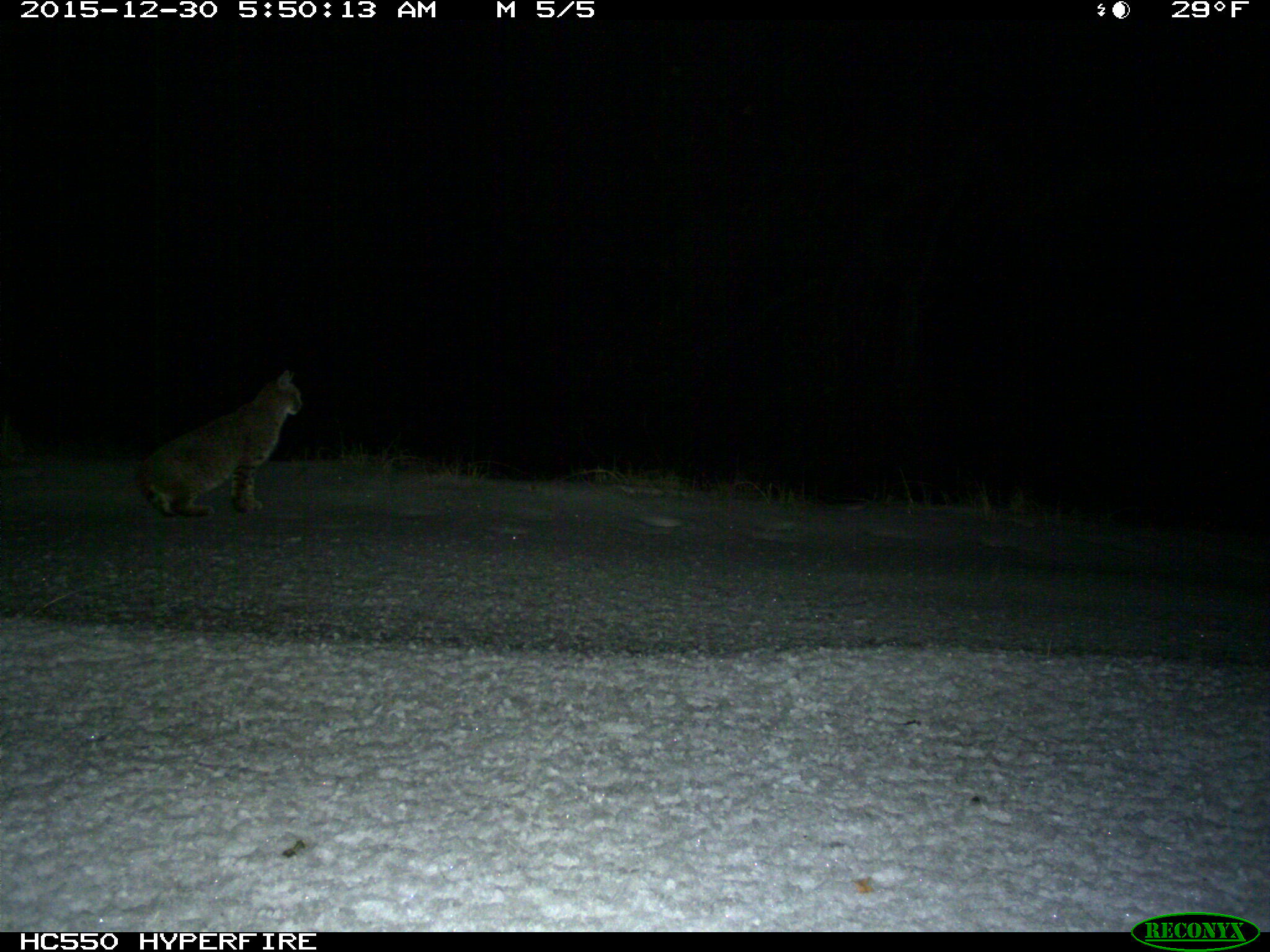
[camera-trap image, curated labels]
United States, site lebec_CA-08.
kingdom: Animalia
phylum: Chordata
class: Mammalia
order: Carnivora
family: Felidae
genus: Lynx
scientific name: Lynx rufus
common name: bobcat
Lynx rufus (bobcat).